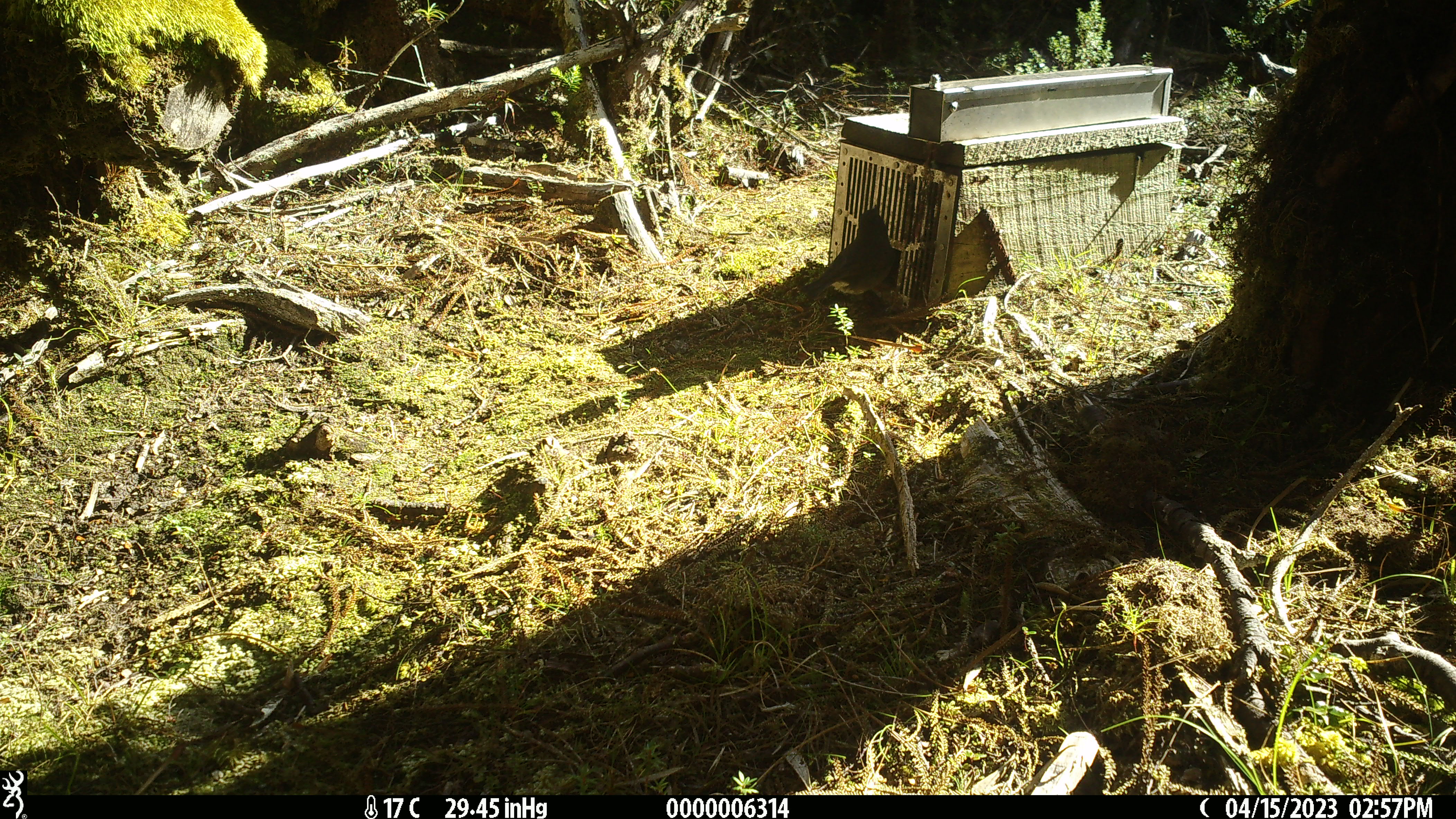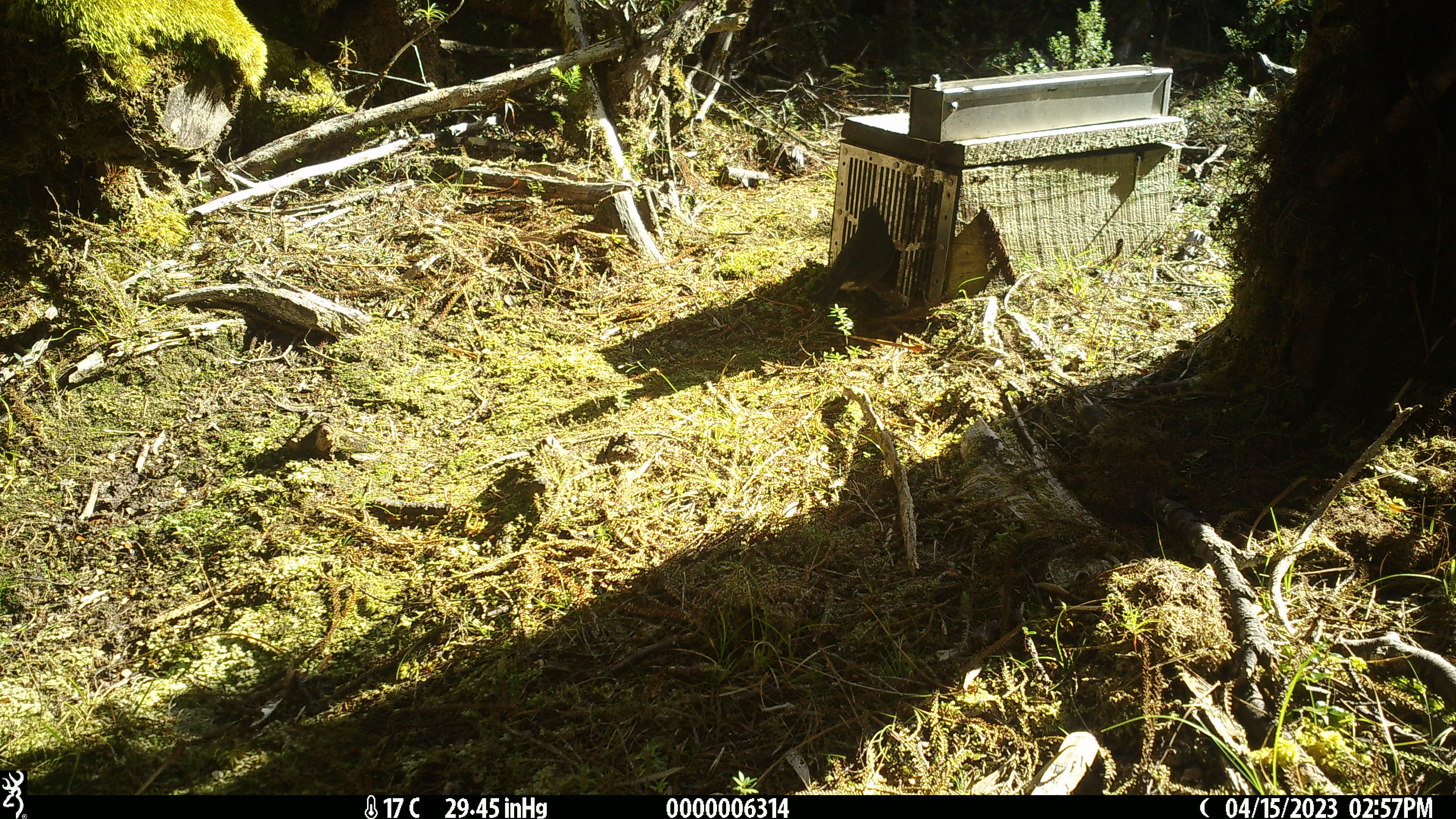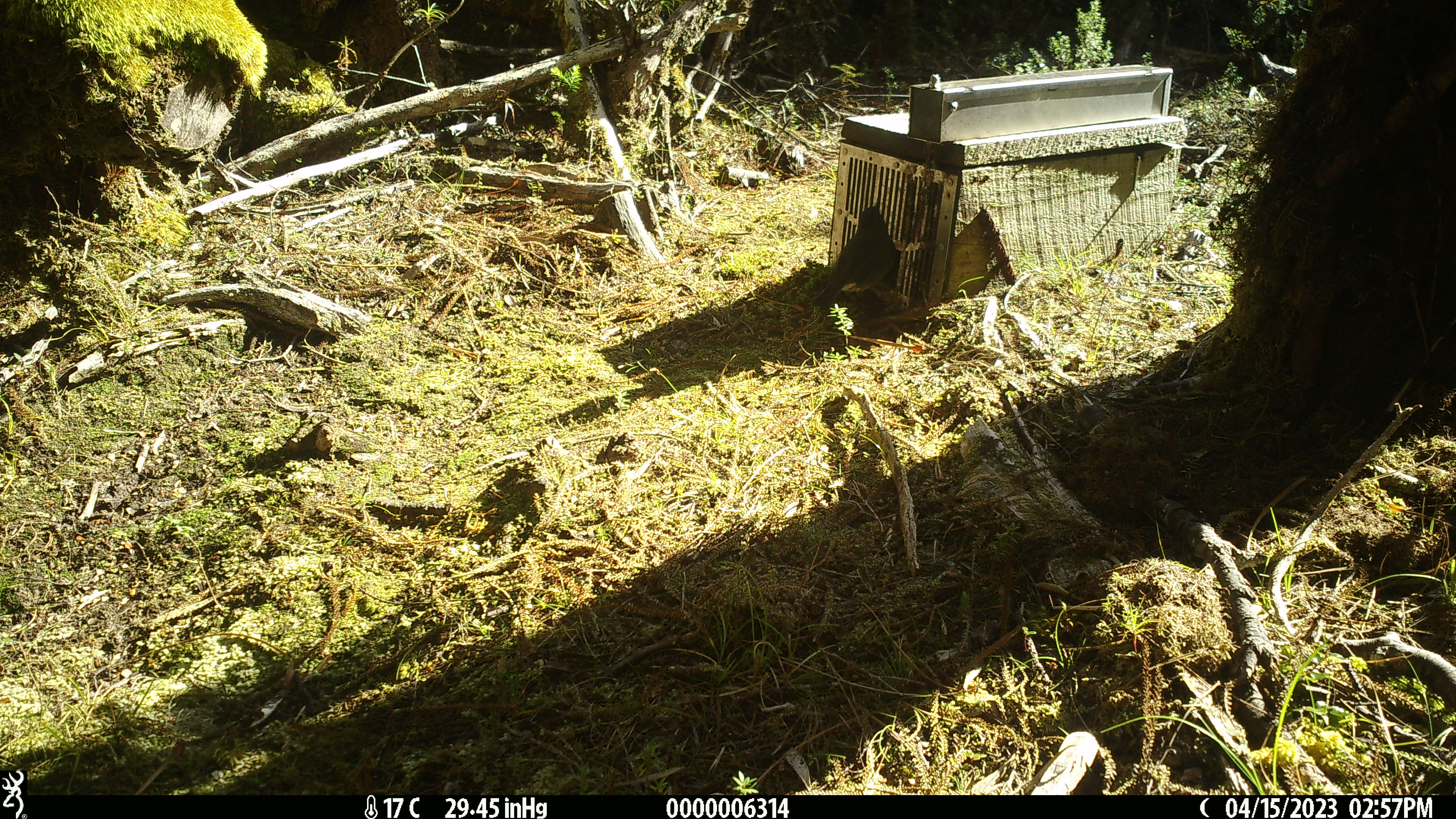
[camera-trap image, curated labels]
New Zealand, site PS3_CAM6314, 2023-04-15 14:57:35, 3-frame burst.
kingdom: Animalia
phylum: Chordata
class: Aves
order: Passeriformes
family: Petroicidae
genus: Petroica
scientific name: Petroica australis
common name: new zealand robin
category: robin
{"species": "robin (new zealand robin) (Petroica australis)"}